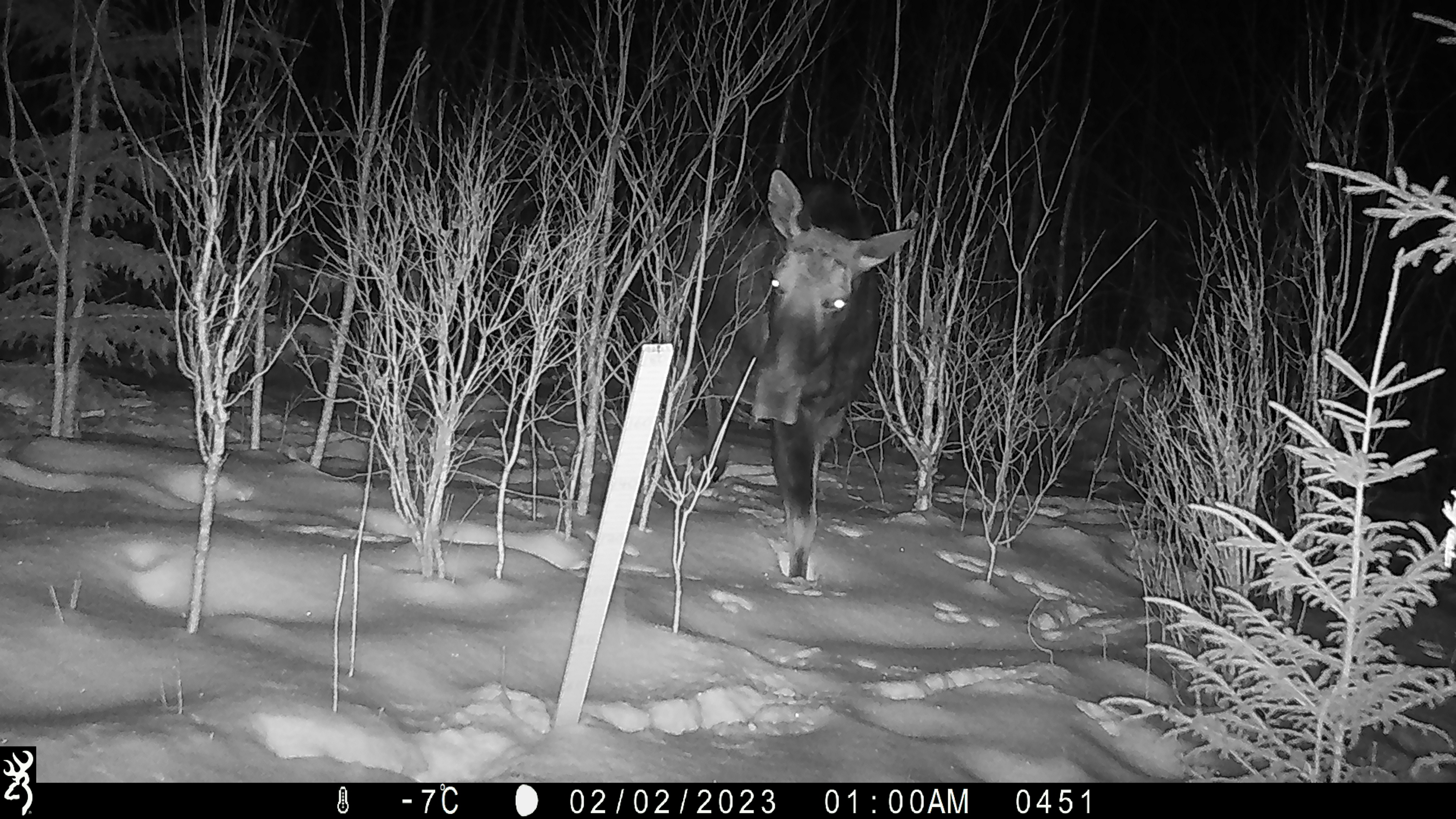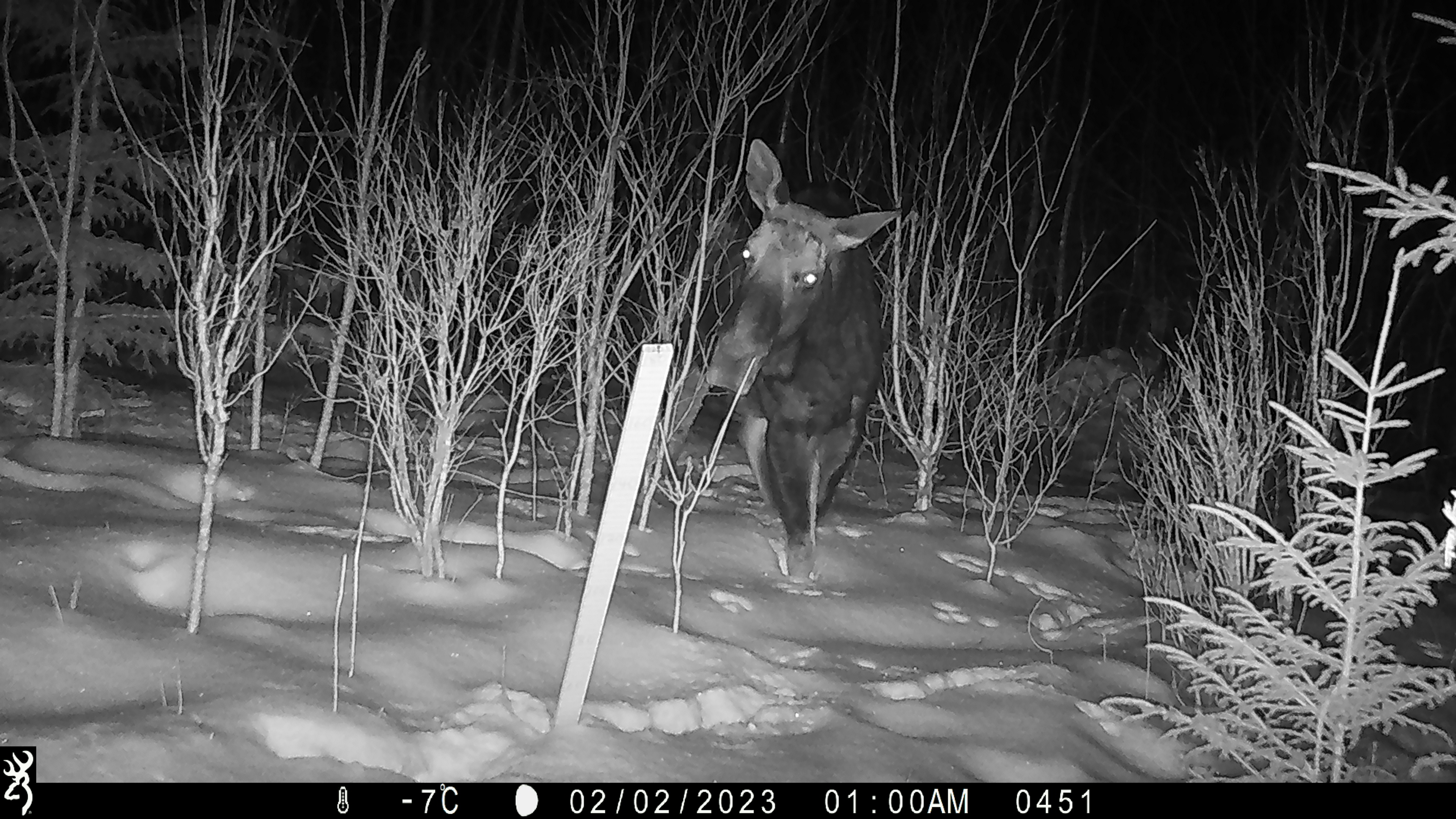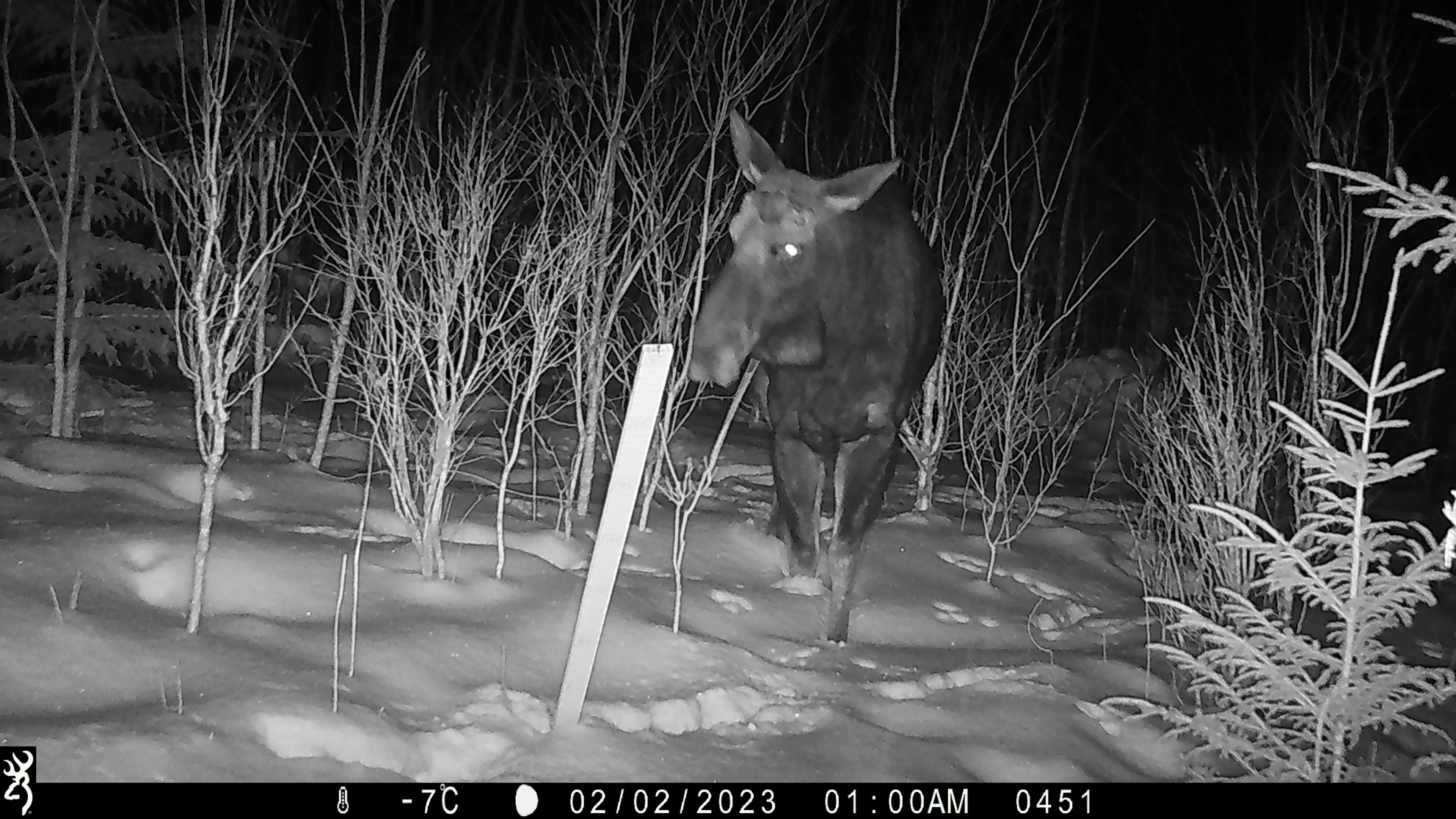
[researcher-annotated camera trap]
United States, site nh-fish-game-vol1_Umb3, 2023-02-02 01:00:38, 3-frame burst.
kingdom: Animalia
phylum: Chordata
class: Mammalia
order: Artiodactyla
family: Cervidae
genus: Alces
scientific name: Alces alces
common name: moose